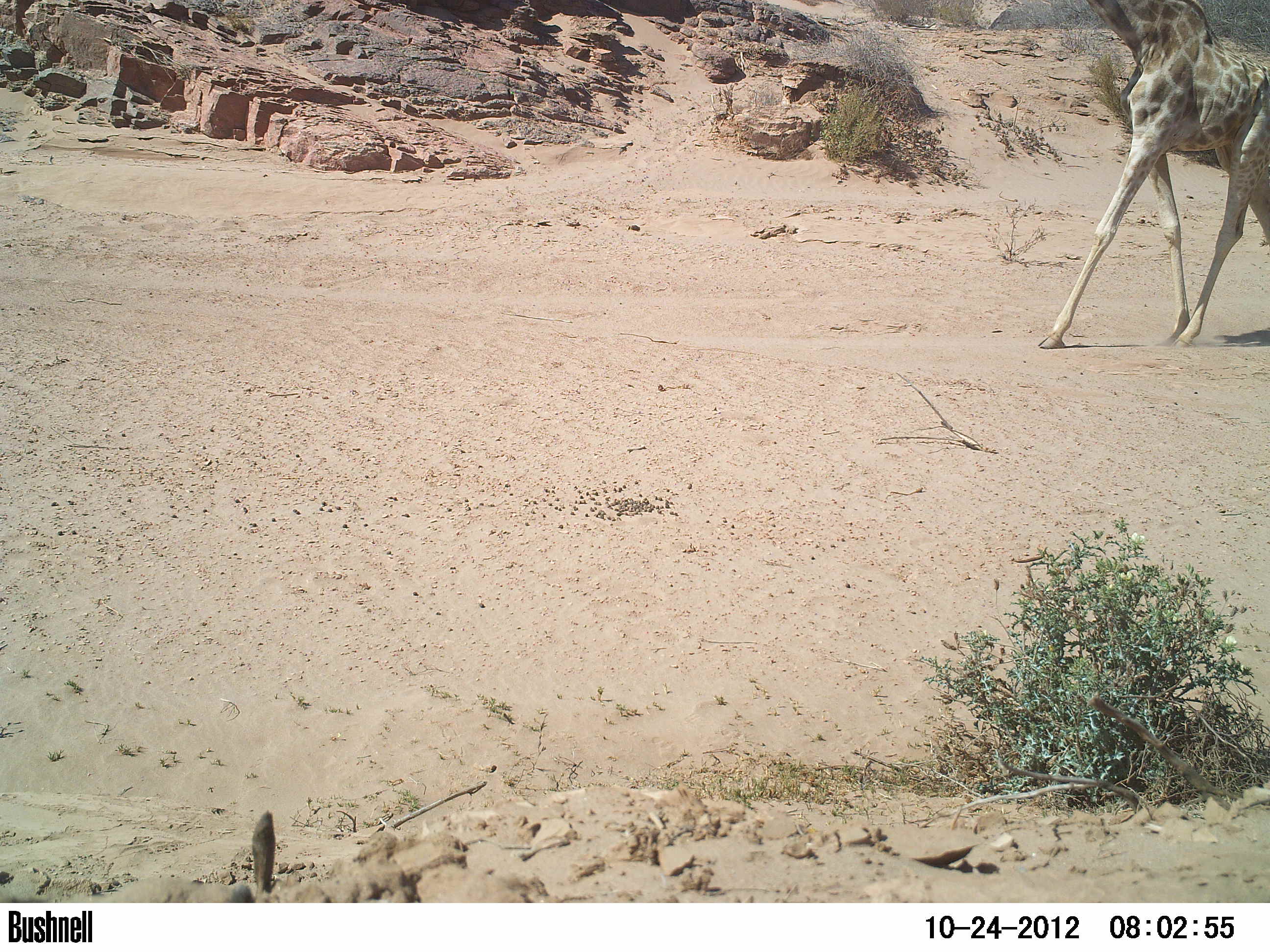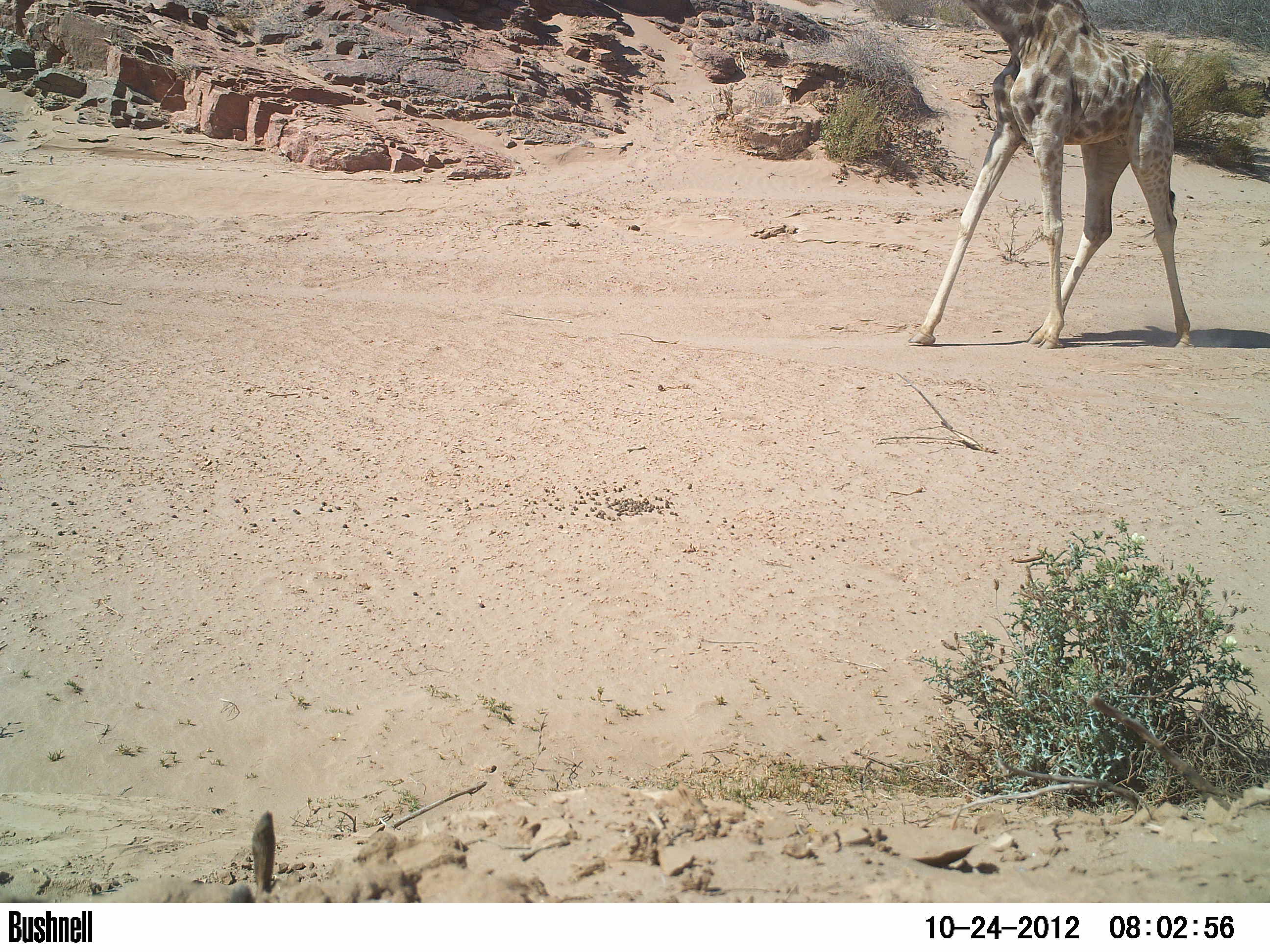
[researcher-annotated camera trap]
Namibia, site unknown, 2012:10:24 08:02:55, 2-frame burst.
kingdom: Animalia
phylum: Chordata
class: Mammalia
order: Artiodactyla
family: Giraffidae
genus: Giraffa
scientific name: Giraffa camelopardalis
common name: giraffe